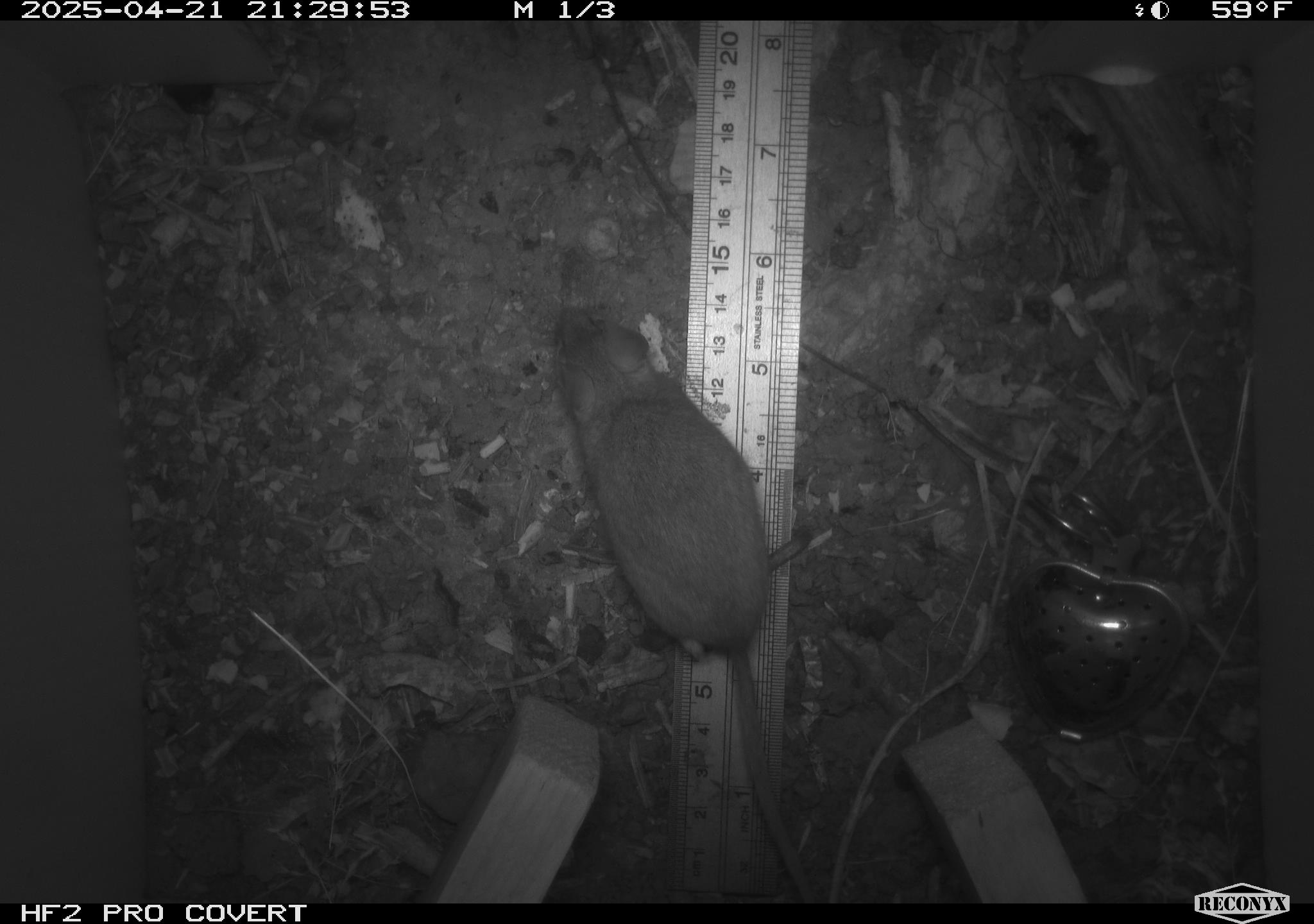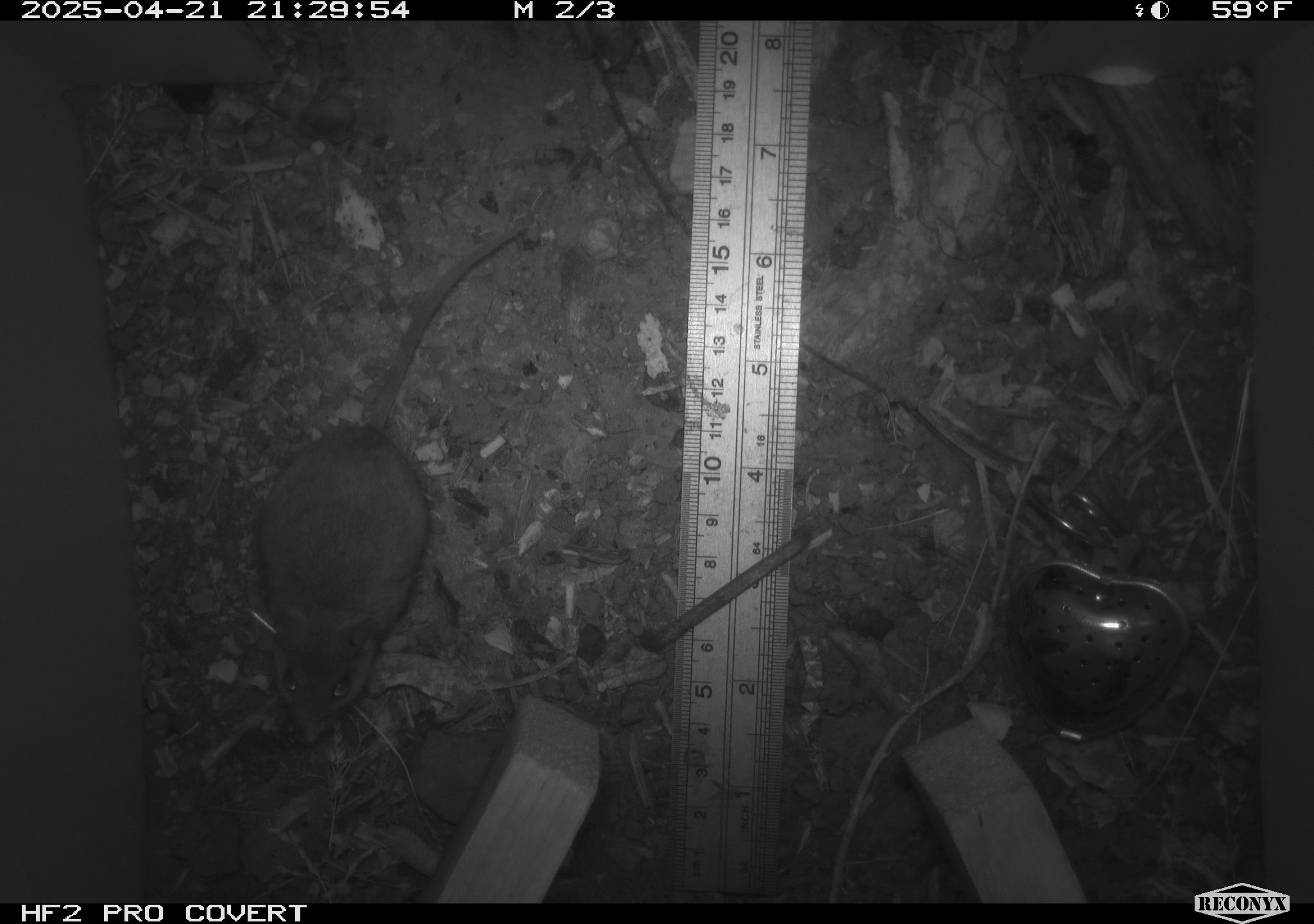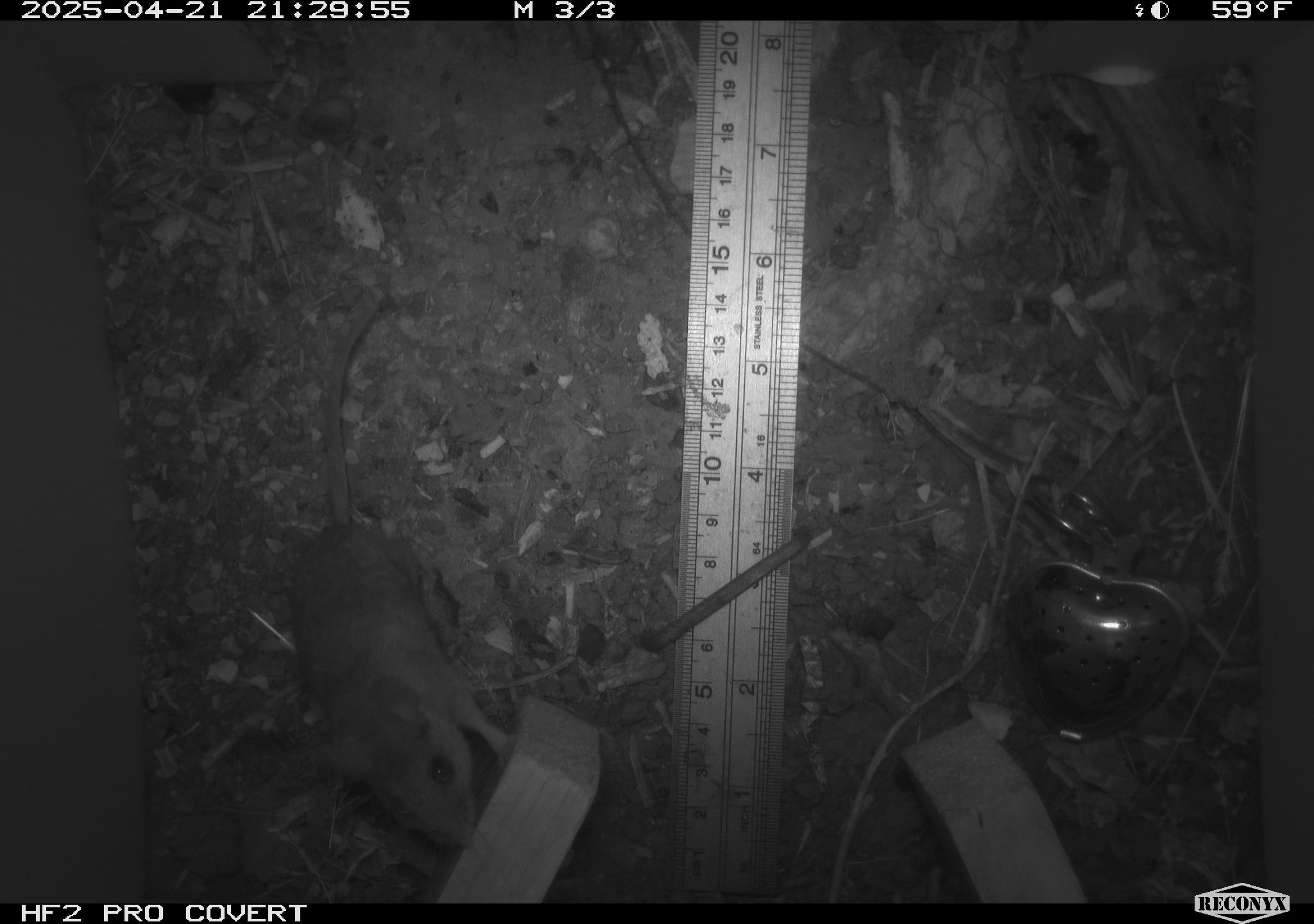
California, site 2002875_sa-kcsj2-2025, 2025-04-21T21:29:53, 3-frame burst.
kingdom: Animalia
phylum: Chordata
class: Mammalia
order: Rodentia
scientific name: Rodentia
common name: rodent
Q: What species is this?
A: Rodent (Rodentia).